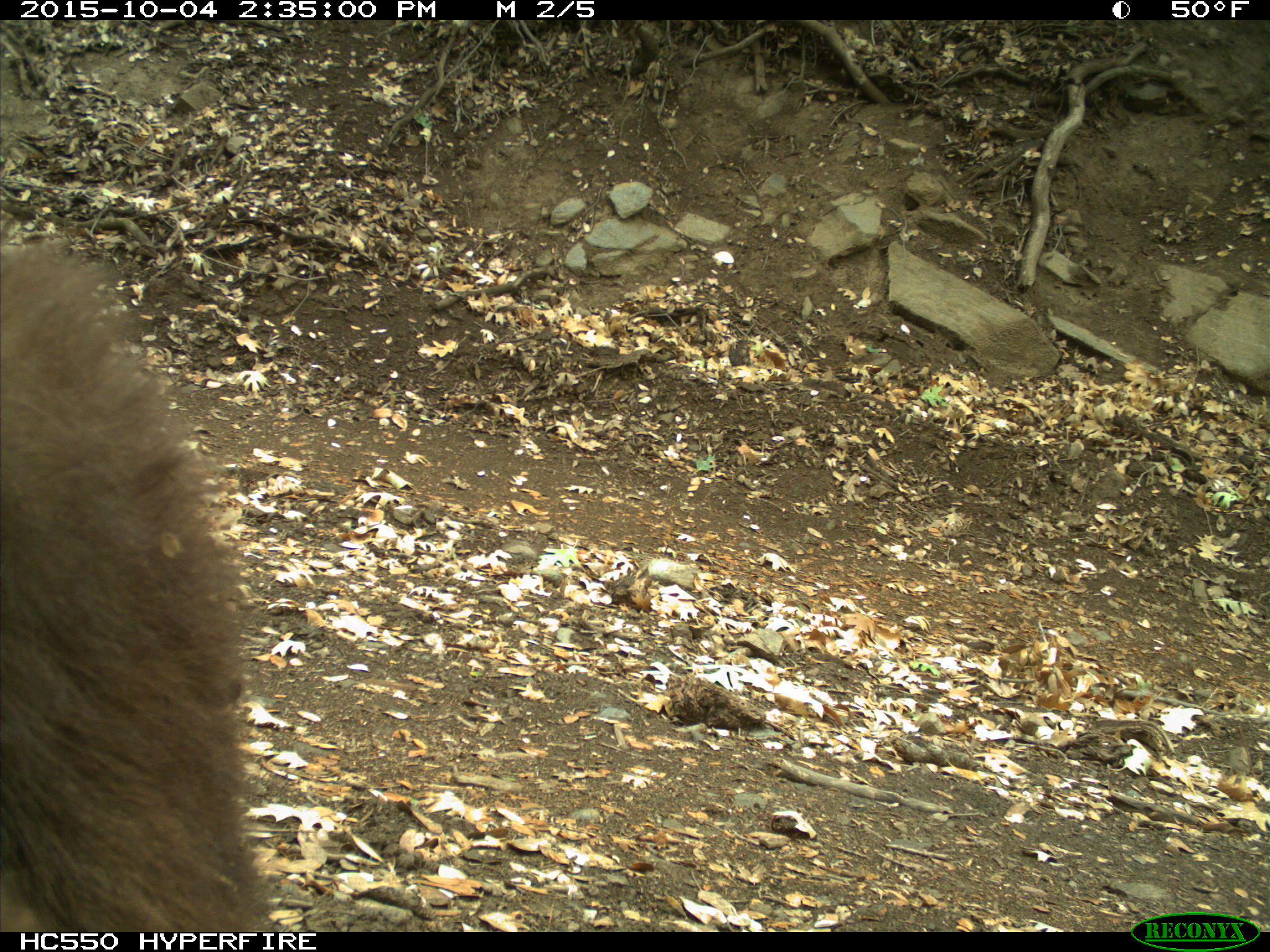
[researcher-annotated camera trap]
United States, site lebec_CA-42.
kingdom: Animalia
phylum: Chordata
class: Mammalia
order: Carnivora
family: Ursidae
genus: Ursus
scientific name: Ursus americanus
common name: american black bear